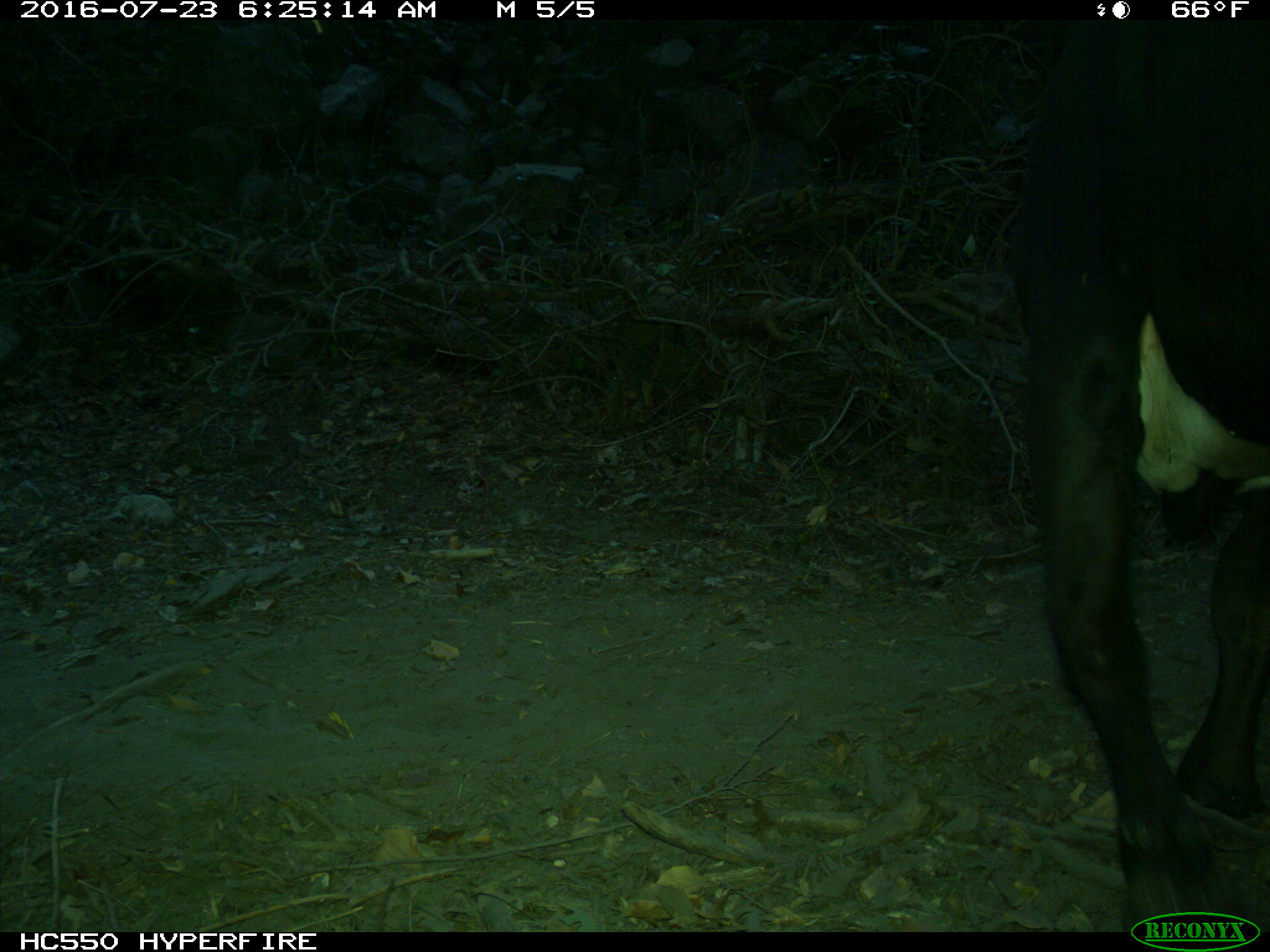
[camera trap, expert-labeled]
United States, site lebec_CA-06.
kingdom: Animalia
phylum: Chordata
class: Mammalia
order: Artiodactyla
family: Bovidae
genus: Bos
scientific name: Bos taurus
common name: domestic cow